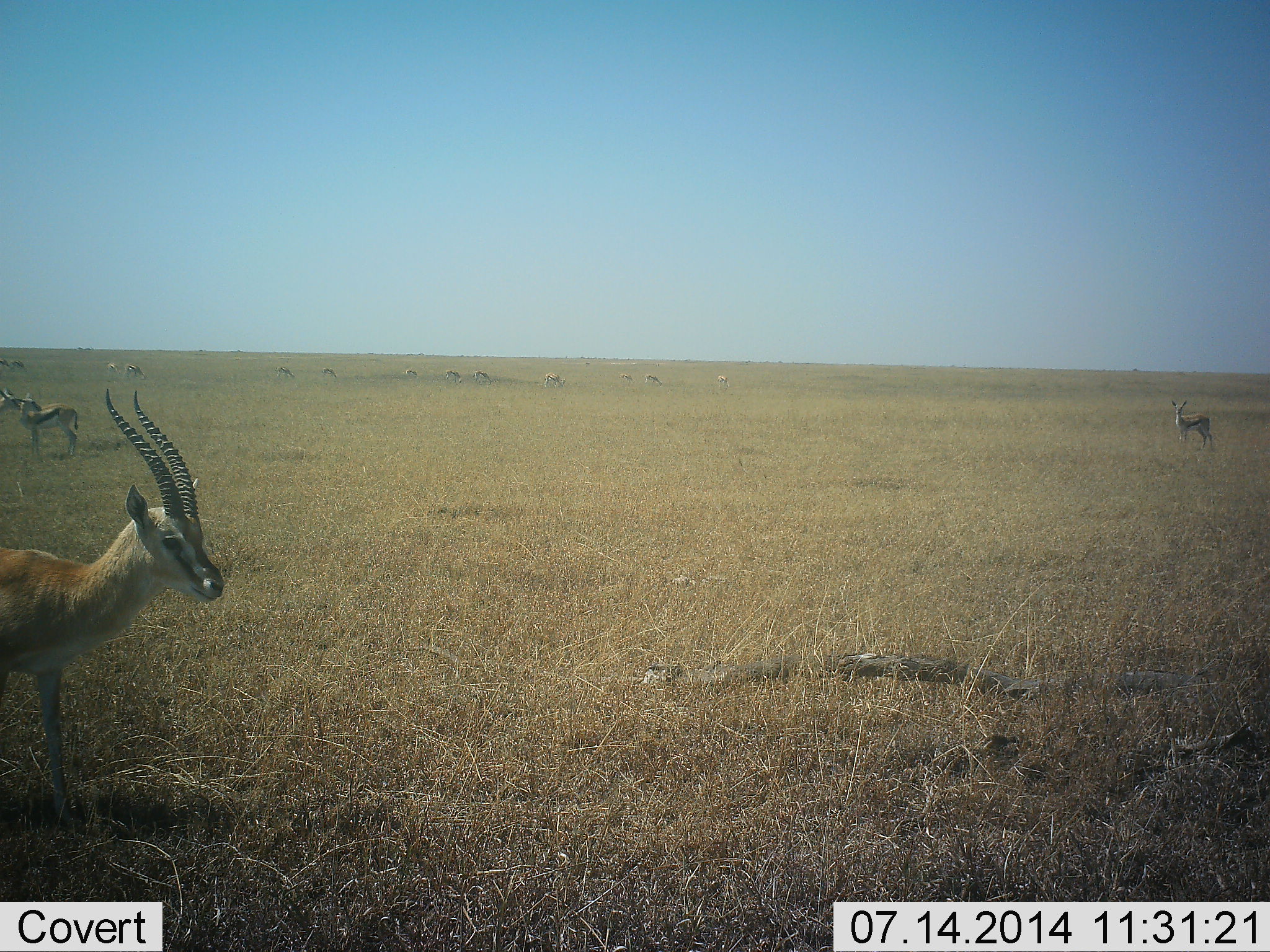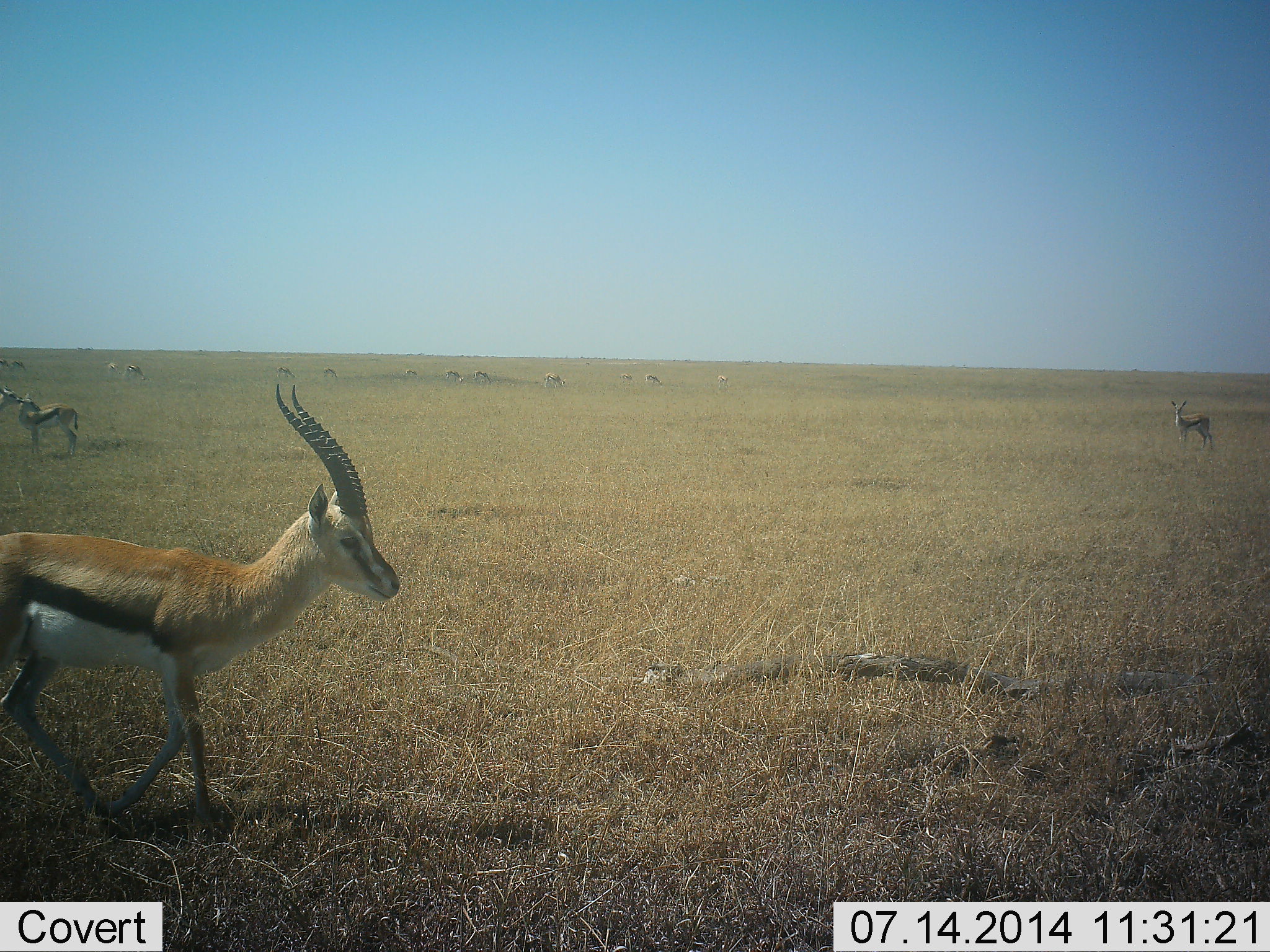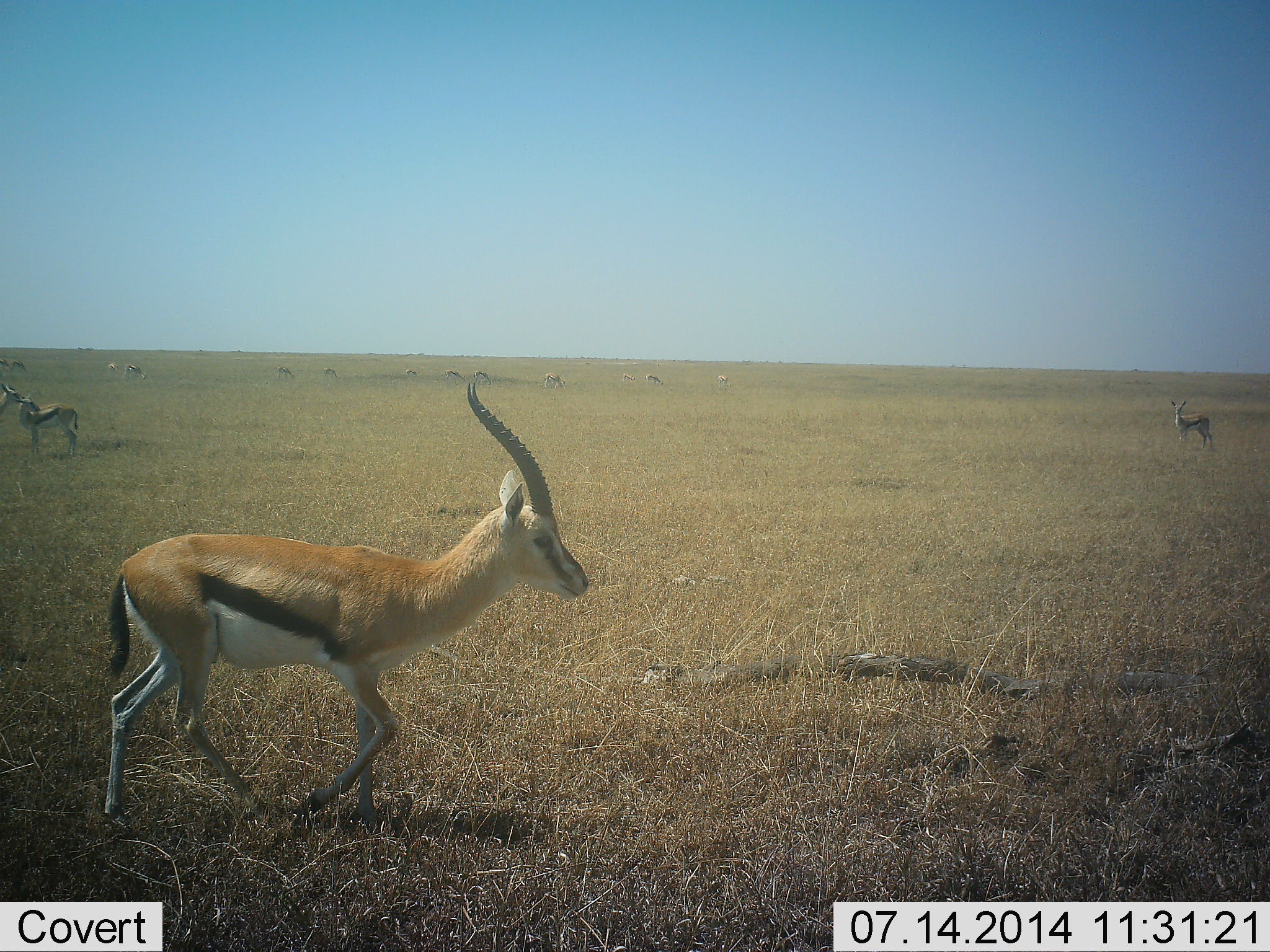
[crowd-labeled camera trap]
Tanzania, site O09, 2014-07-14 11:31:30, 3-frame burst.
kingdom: Animalia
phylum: Chordata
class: Mammalia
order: Artiodactyla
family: Bovidae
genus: Eudorcas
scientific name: Eudorcas thomsonii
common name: thomson's gazelle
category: gazellethomsons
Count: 4.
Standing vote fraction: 90%.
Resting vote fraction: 0%.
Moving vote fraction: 70%.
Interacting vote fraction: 0%.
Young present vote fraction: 0%.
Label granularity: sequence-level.